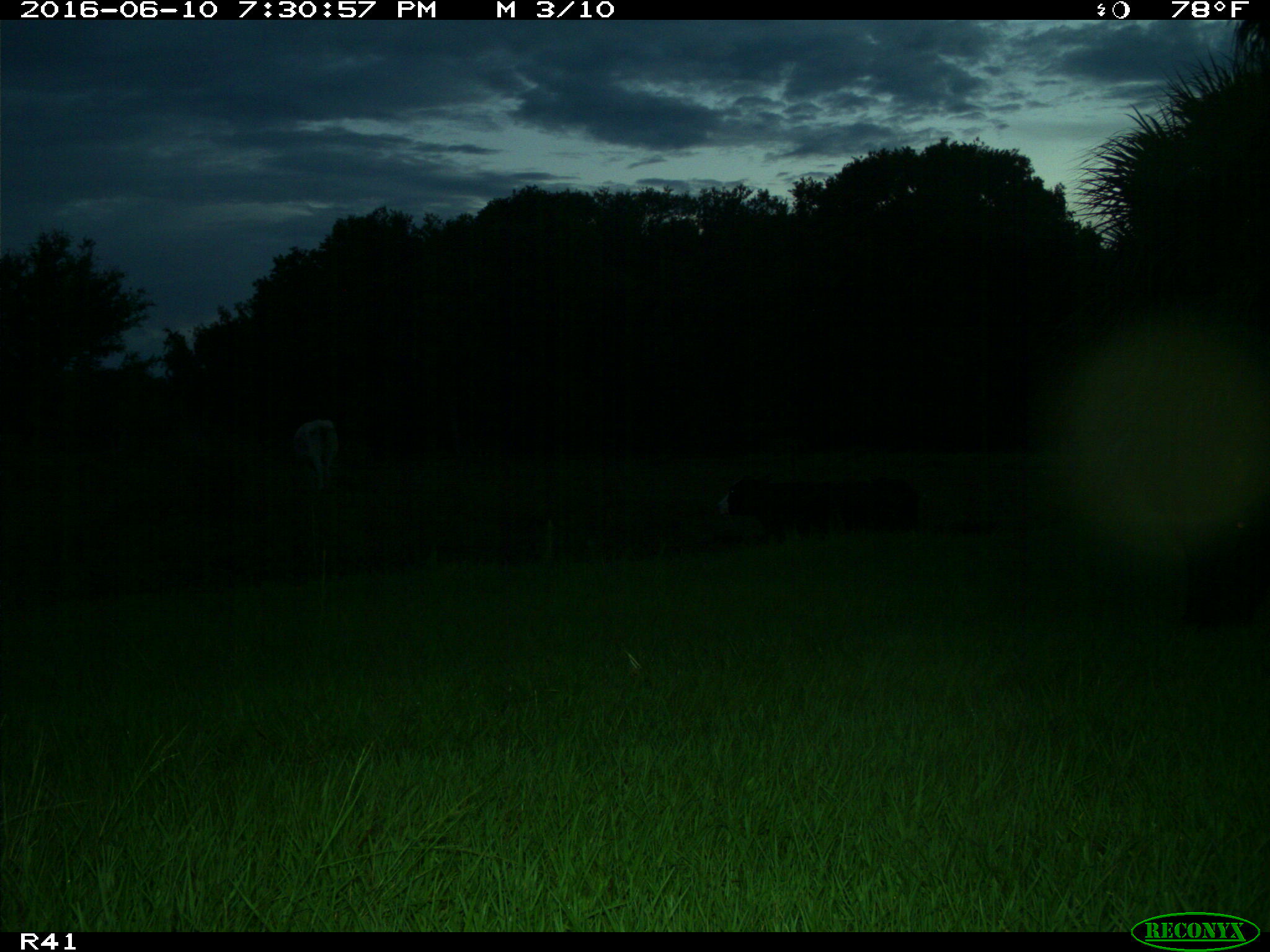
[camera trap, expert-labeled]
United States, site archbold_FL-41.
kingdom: Animalia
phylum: Chordata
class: Mammalia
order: Artiodactyla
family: Bovidae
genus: Bos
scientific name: Bos taurus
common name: domestic cow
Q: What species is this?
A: Bos taurus (domestic cow).